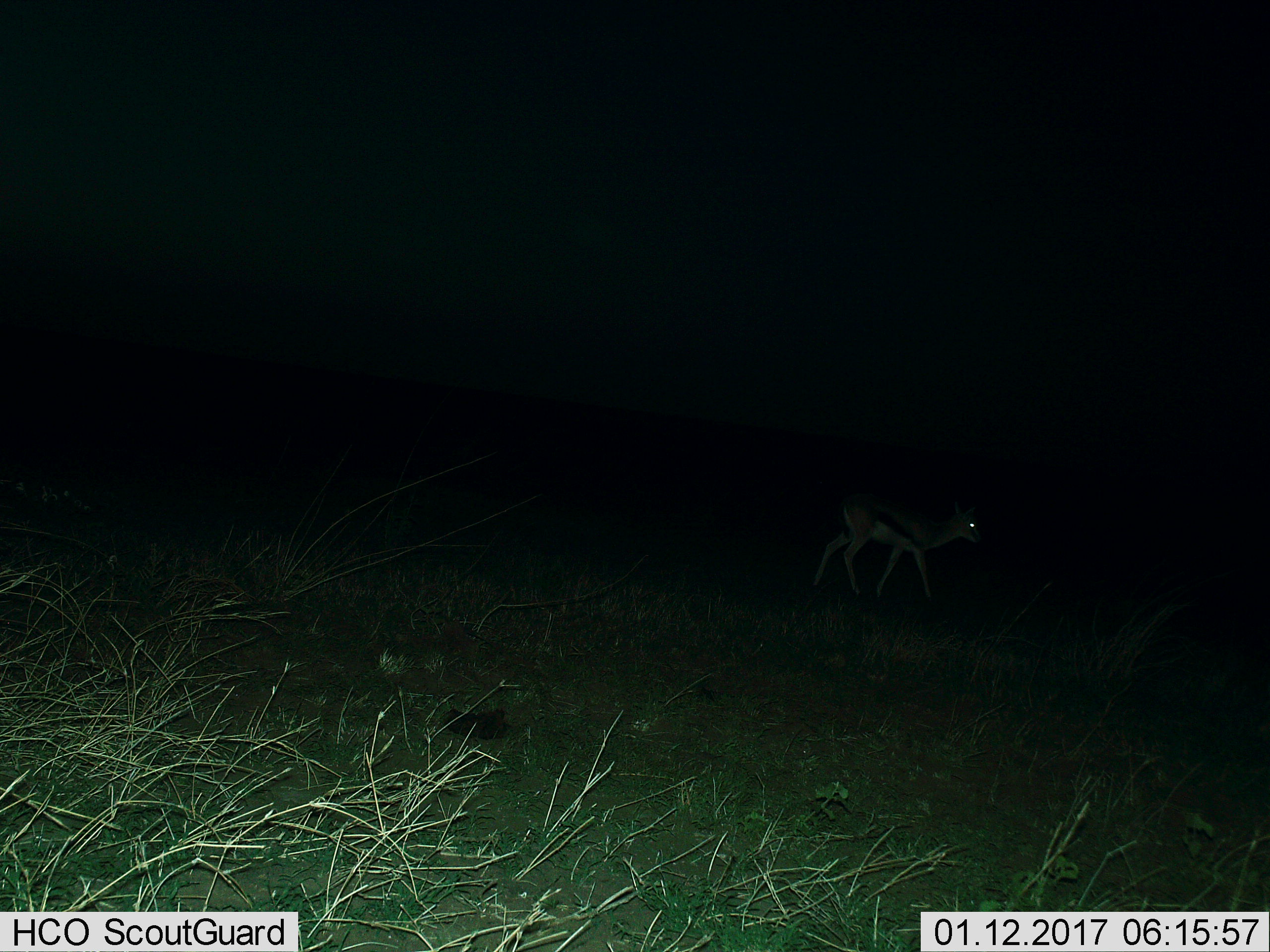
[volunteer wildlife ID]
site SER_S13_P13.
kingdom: Animalia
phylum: Chordata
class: Mammalia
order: Artiodactyla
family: Bovidae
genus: Eudorcas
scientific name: Eudorcas thomsonii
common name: thomson's gazelle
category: gazellethomsons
Gazellethomsons (thomson's gazelle) (Eudorcas thomsonii), count 1. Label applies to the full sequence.